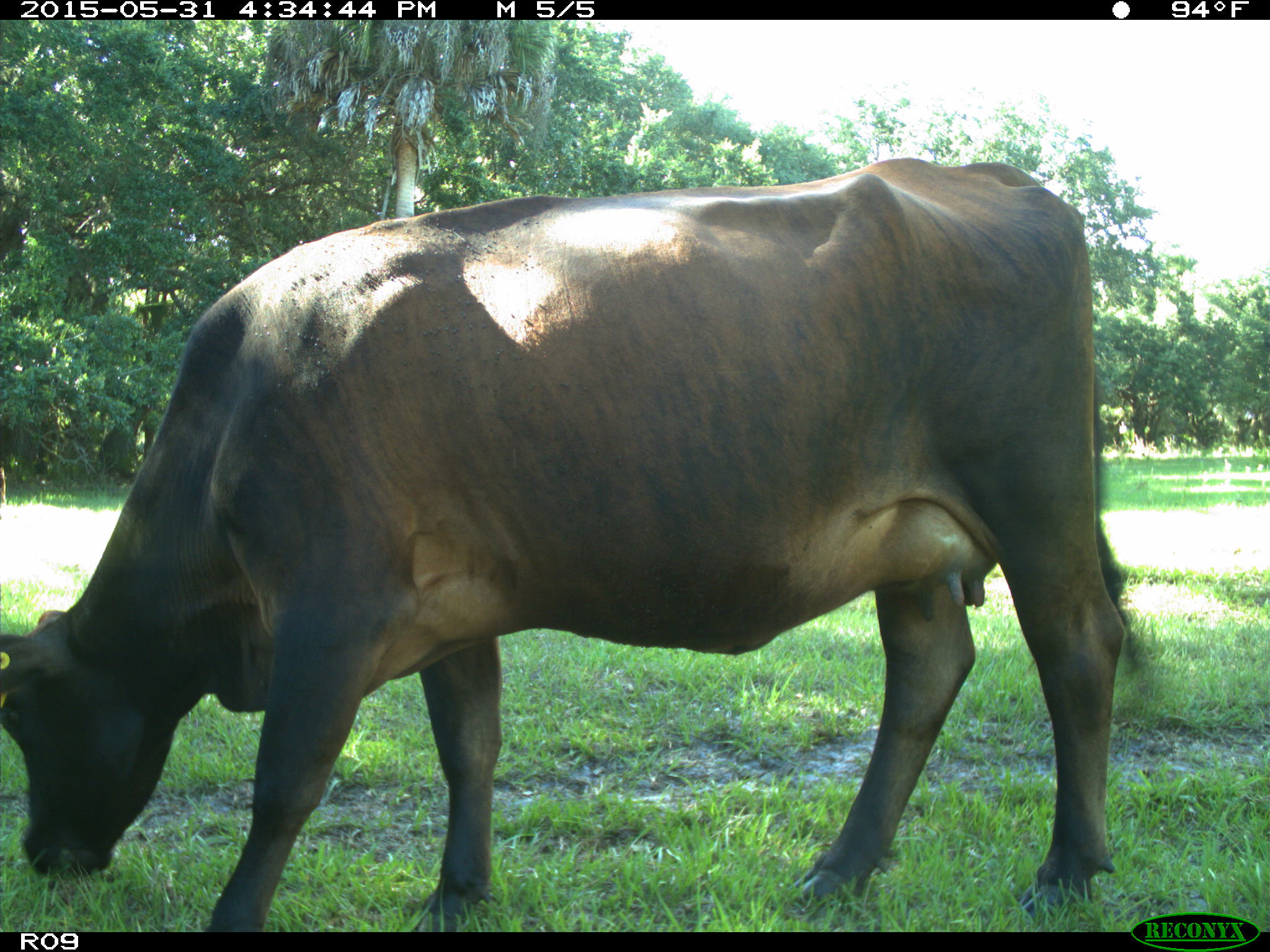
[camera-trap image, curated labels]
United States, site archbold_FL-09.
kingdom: Animalia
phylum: Chordata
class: Mammalia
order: Artiodactyla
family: Bovidae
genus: Bos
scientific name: Bos taurus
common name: domestic cow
Bos taurus (domestic cow).